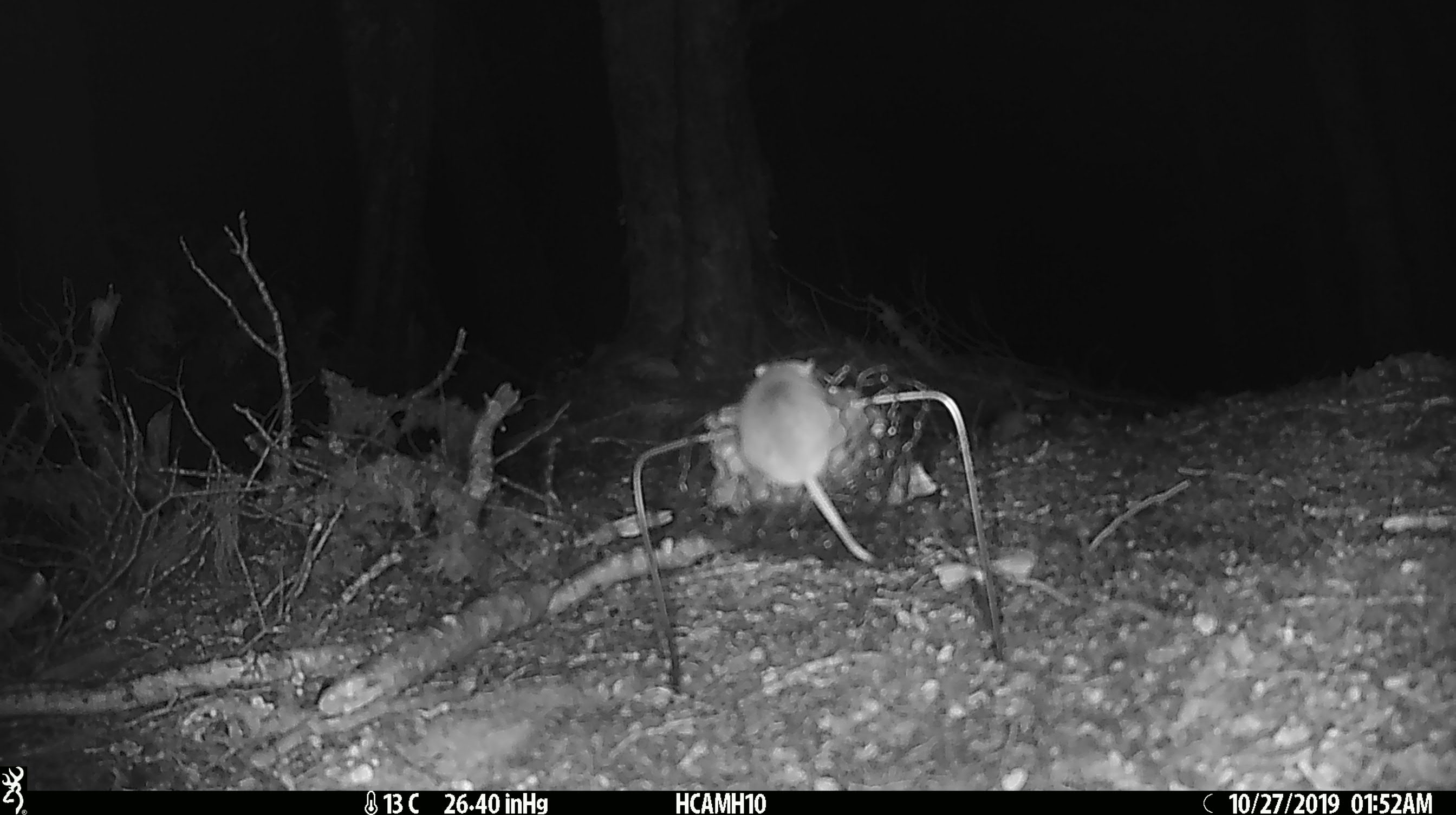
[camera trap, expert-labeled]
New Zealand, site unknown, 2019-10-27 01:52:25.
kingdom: Animalia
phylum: Chordata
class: Mammalia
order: Rodentia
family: Muridae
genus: Mus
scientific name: Mus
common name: mouse